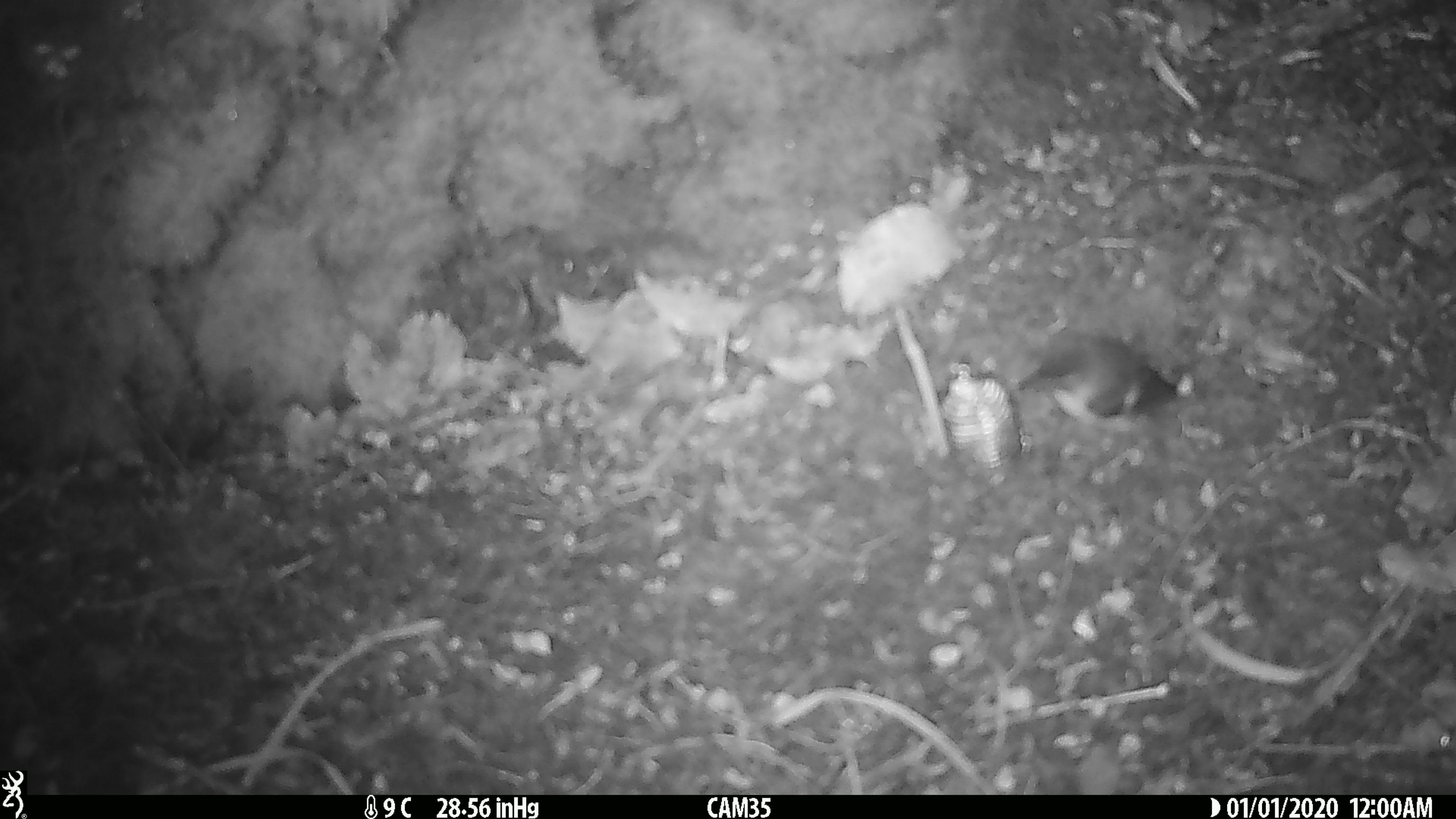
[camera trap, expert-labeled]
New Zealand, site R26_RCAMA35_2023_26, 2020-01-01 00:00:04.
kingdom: Animalia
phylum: Chordata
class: Aves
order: Passeriformes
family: Acanthisittidae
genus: Acanthisitta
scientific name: Acanthisitta chloris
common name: rifleman